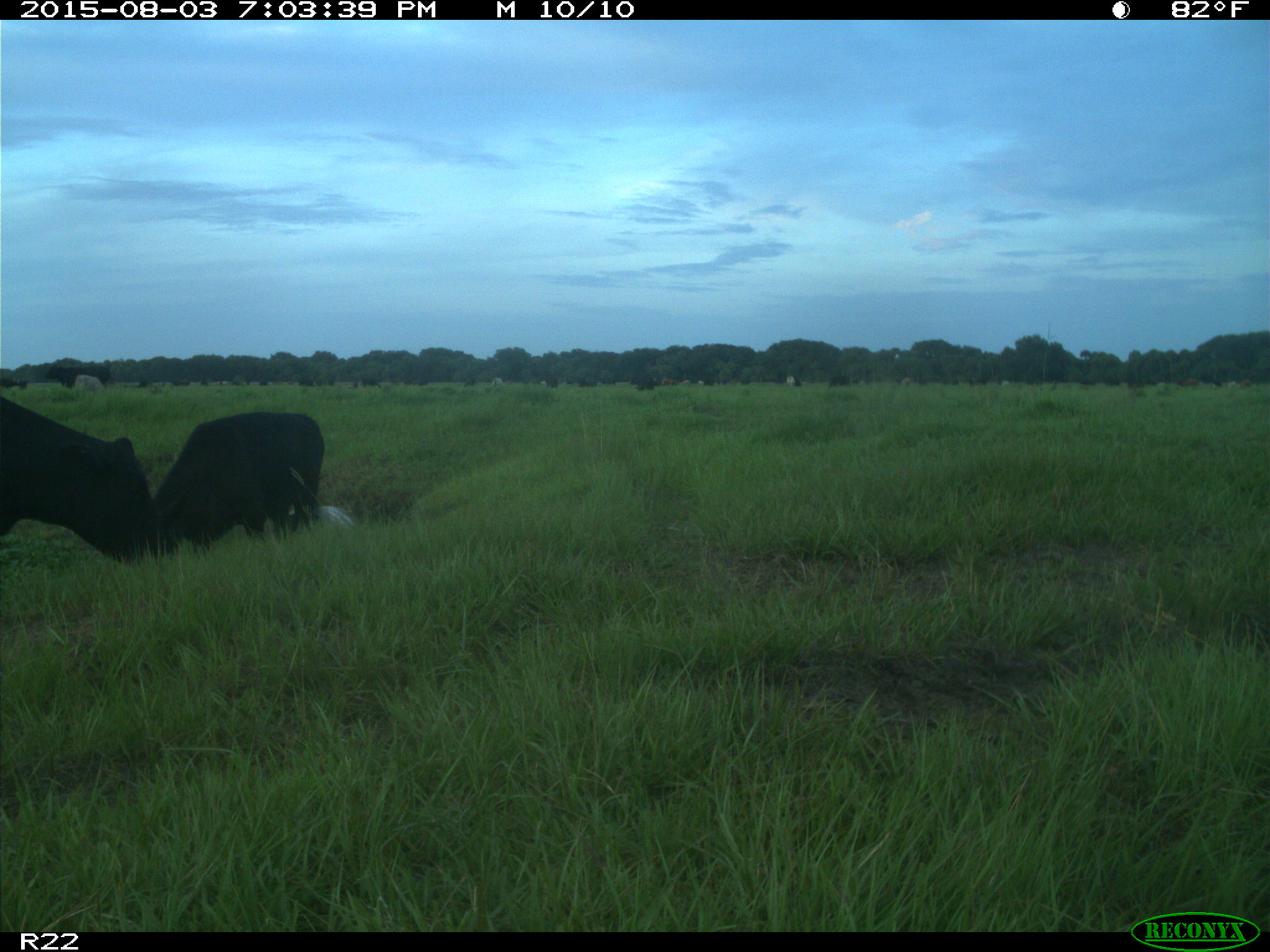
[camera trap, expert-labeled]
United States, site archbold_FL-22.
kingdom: Animalia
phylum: Chordata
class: Mammalia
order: Artiodactyla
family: Bovidae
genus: Bos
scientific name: Bos taurus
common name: domestic cow